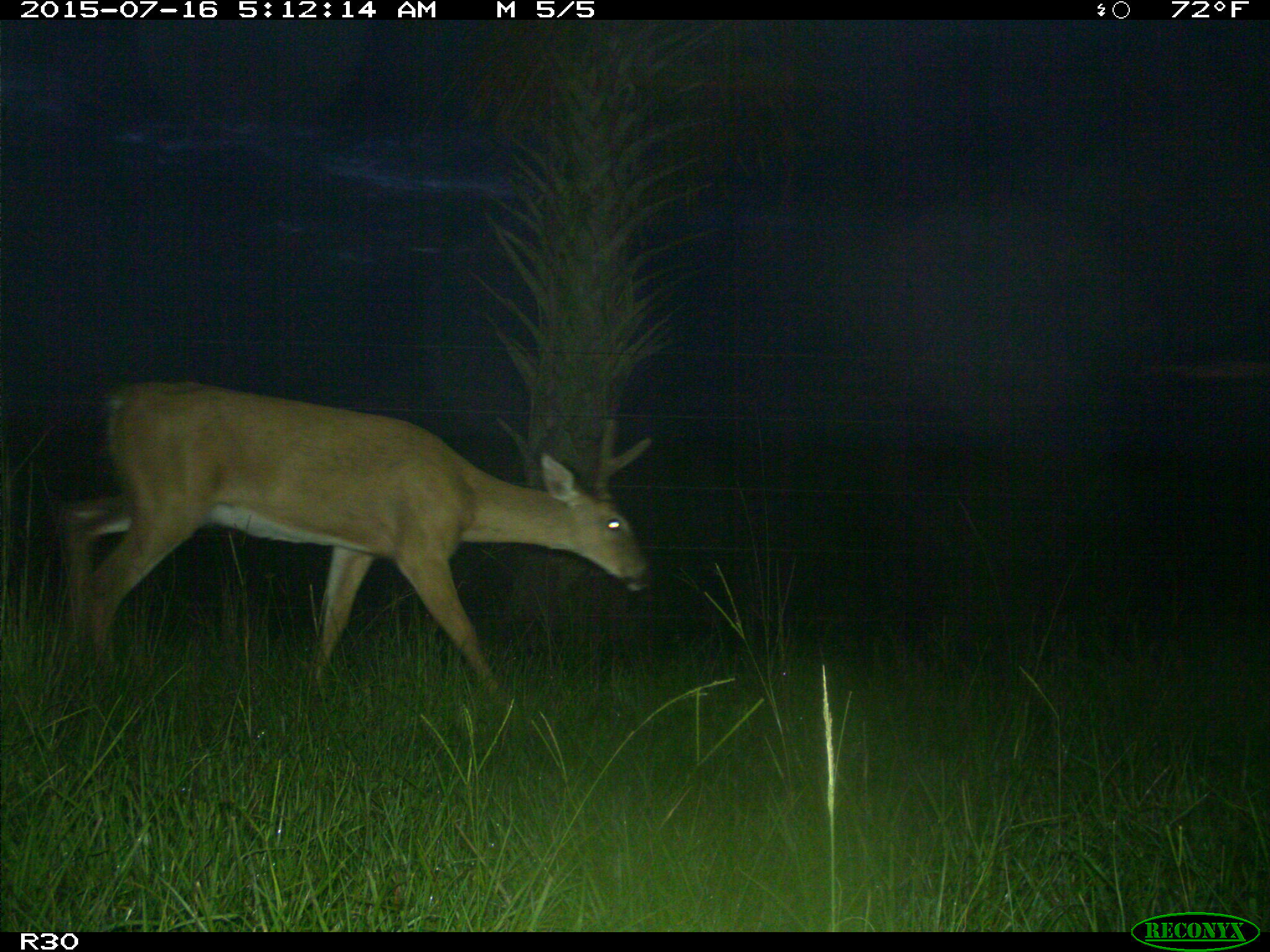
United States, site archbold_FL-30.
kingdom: Animalia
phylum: Chordata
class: Mammalia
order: Artiodactyla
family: Cervidae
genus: Odocoileus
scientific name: Odocoileus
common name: deer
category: unidentified deer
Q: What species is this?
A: Unidentified deer (deer) (Odocoileus).